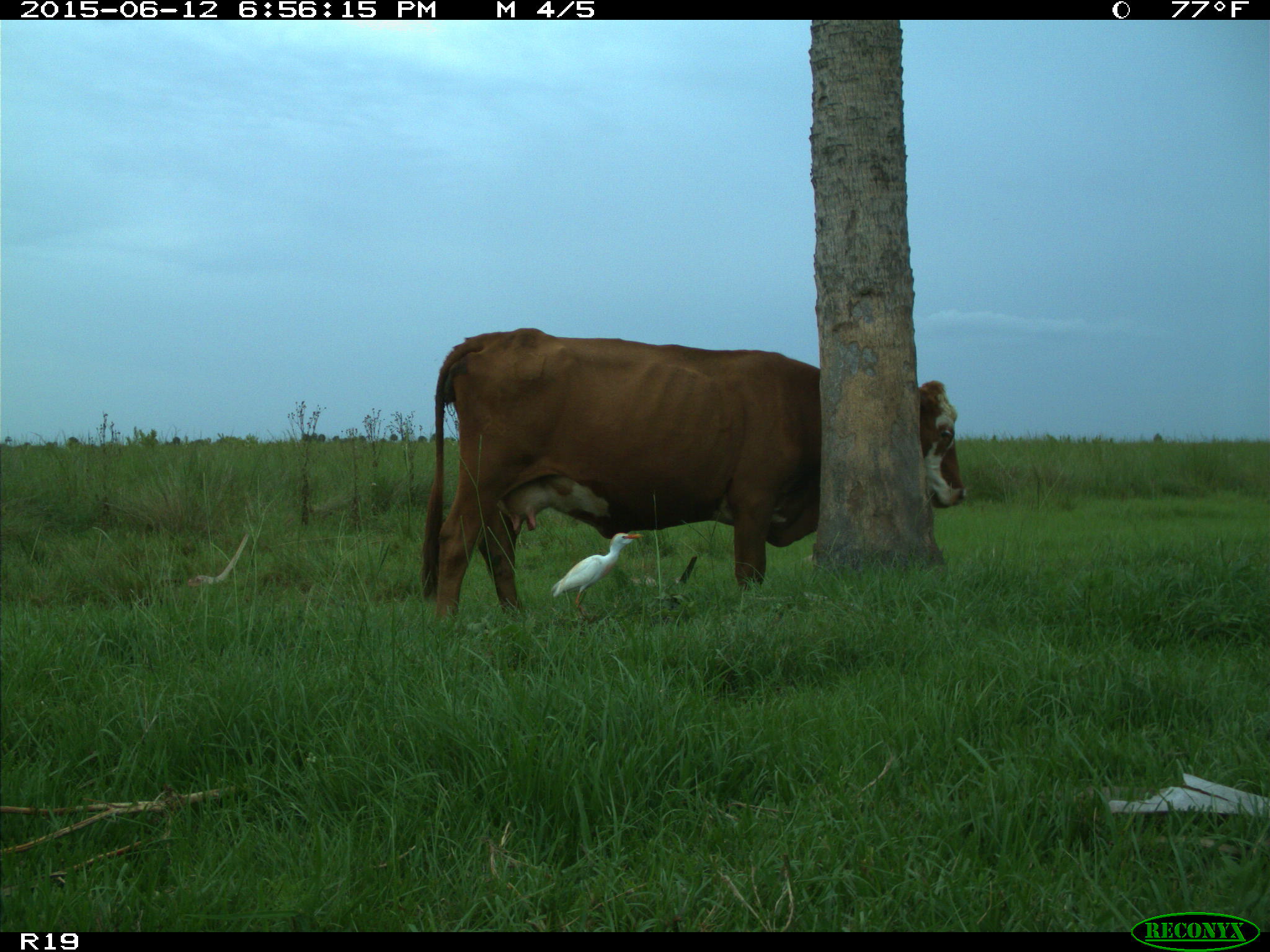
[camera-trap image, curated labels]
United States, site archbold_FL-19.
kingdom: Animalia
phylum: Chordata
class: Mammalia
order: Artiodactyla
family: Bovidae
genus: Bos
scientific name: Bos taurus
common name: domestic cow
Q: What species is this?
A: Bos taurus (domestic cow).